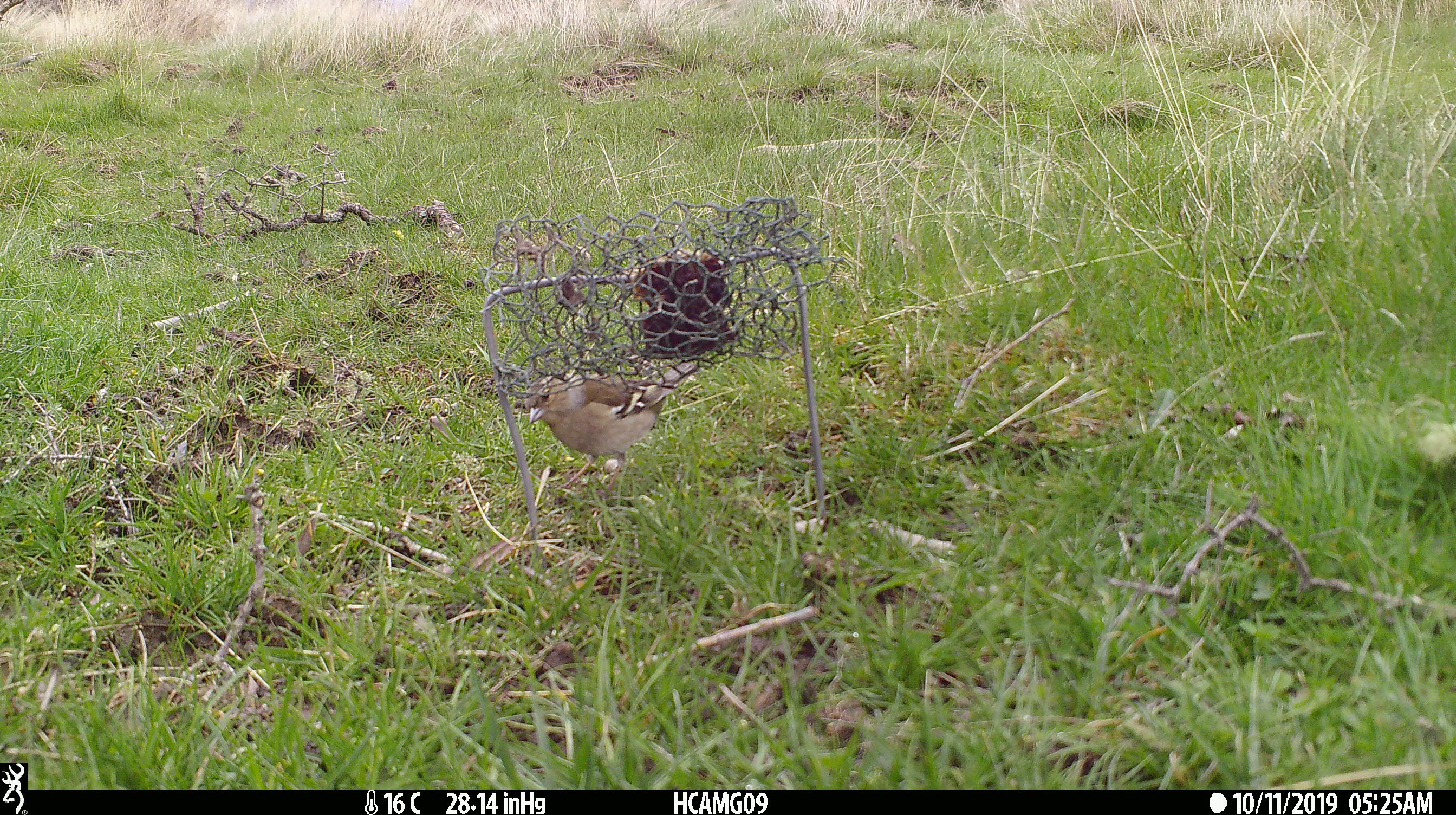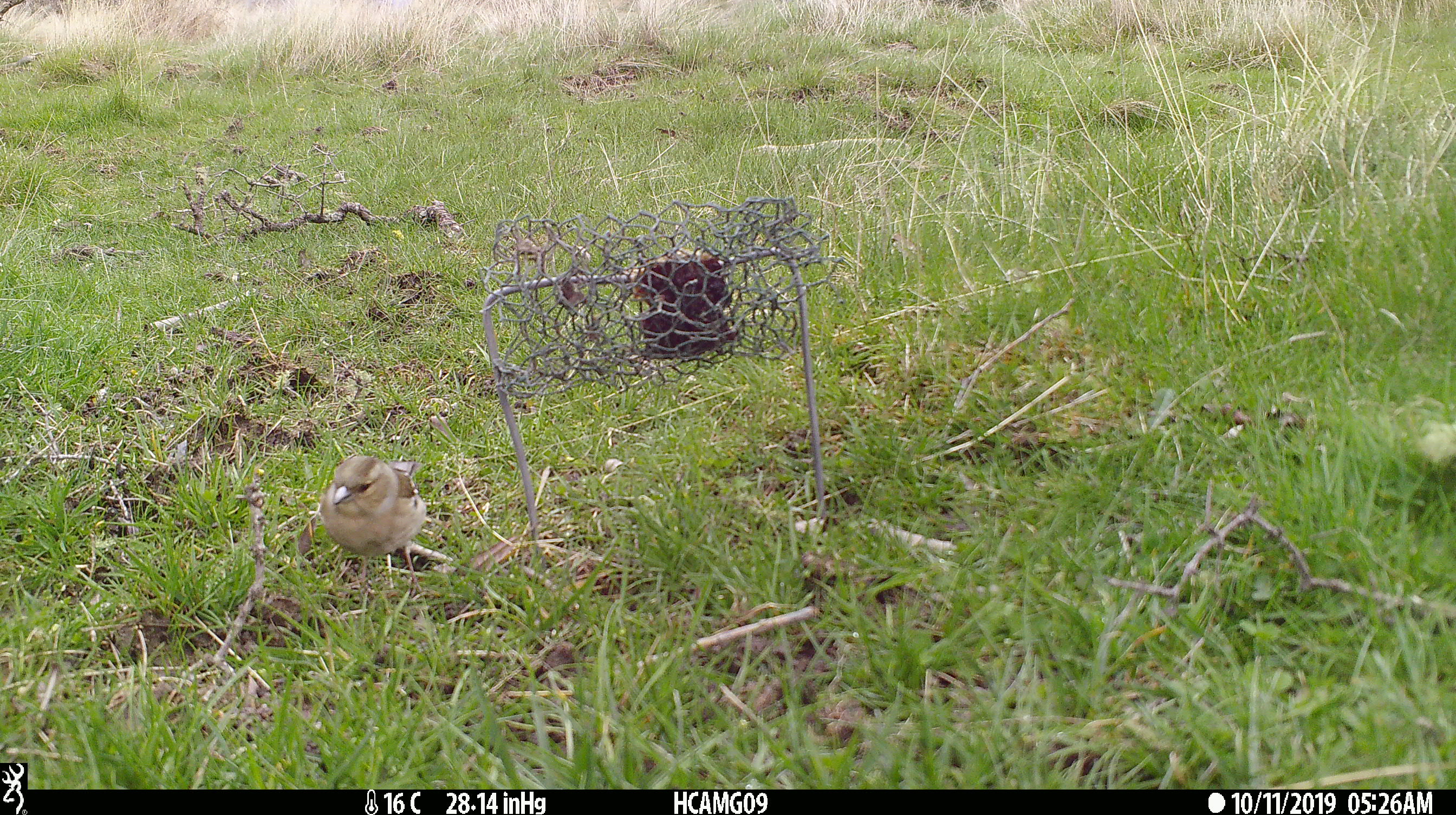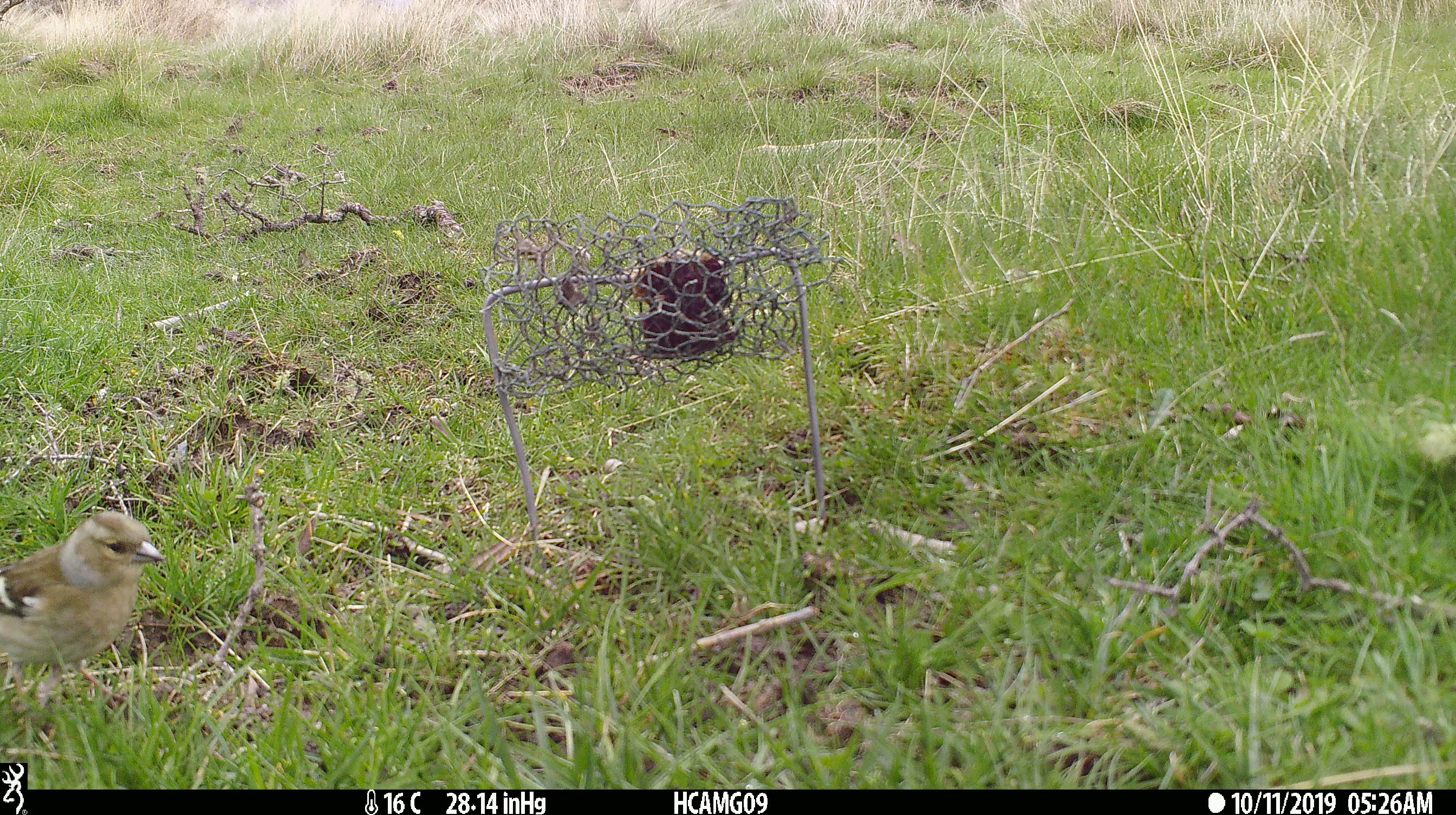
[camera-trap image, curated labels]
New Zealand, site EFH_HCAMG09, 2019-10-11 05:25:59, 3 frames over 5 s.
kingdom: Animalia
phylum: Chordata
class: Aves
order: Passeriformes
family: Fringillidae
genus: Fringilla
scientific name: Fringilla coelebs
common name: common chaffinch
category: chaffinch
Chaffinch (common chaffinch) (Fringilla coelebs).